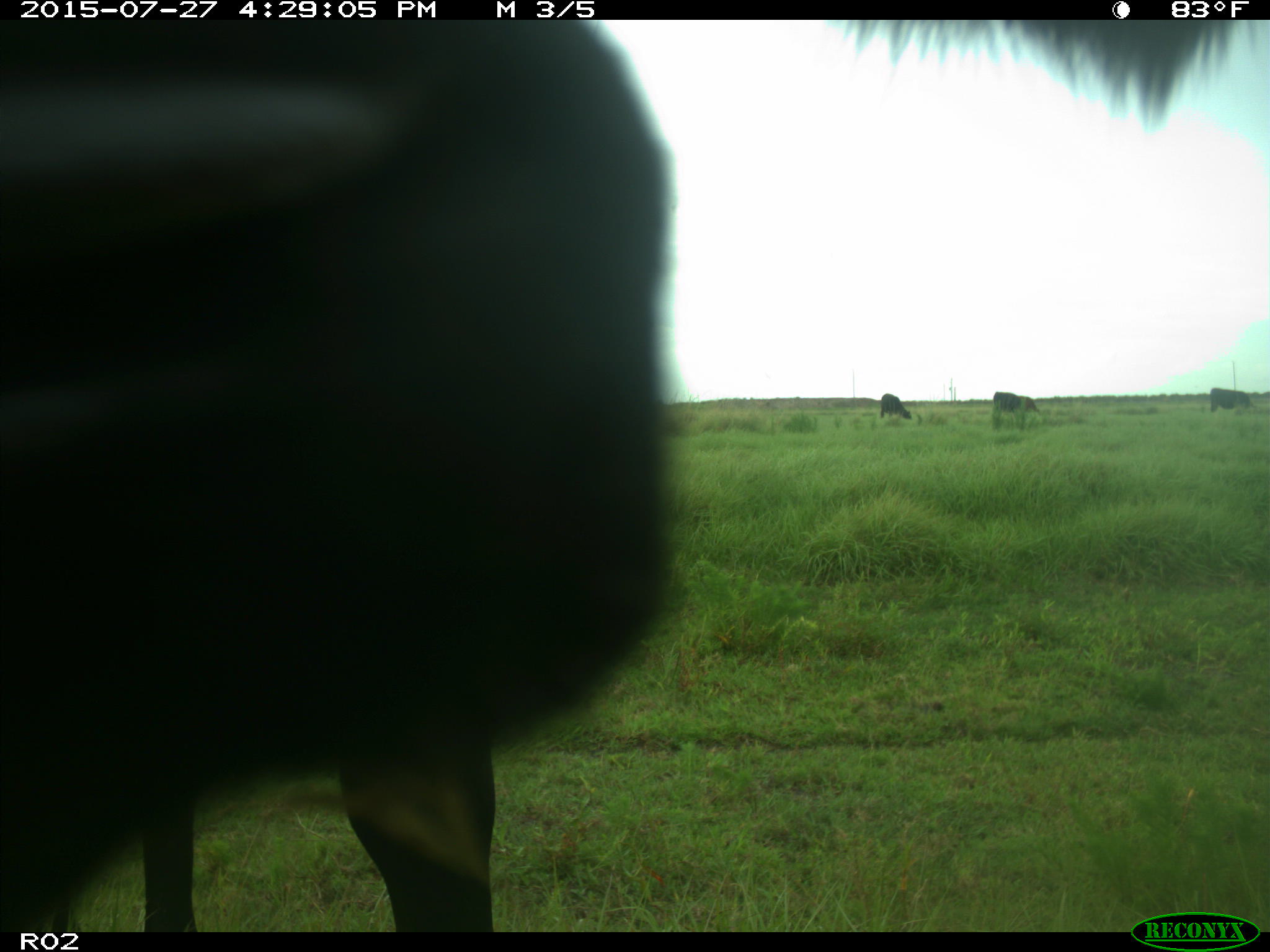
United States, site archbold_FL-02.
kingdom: Animalia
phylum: Chordata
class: Mammalia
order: Artiodactyla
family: Bovidae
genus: Bos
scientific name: Bos taurus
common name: domestic cow